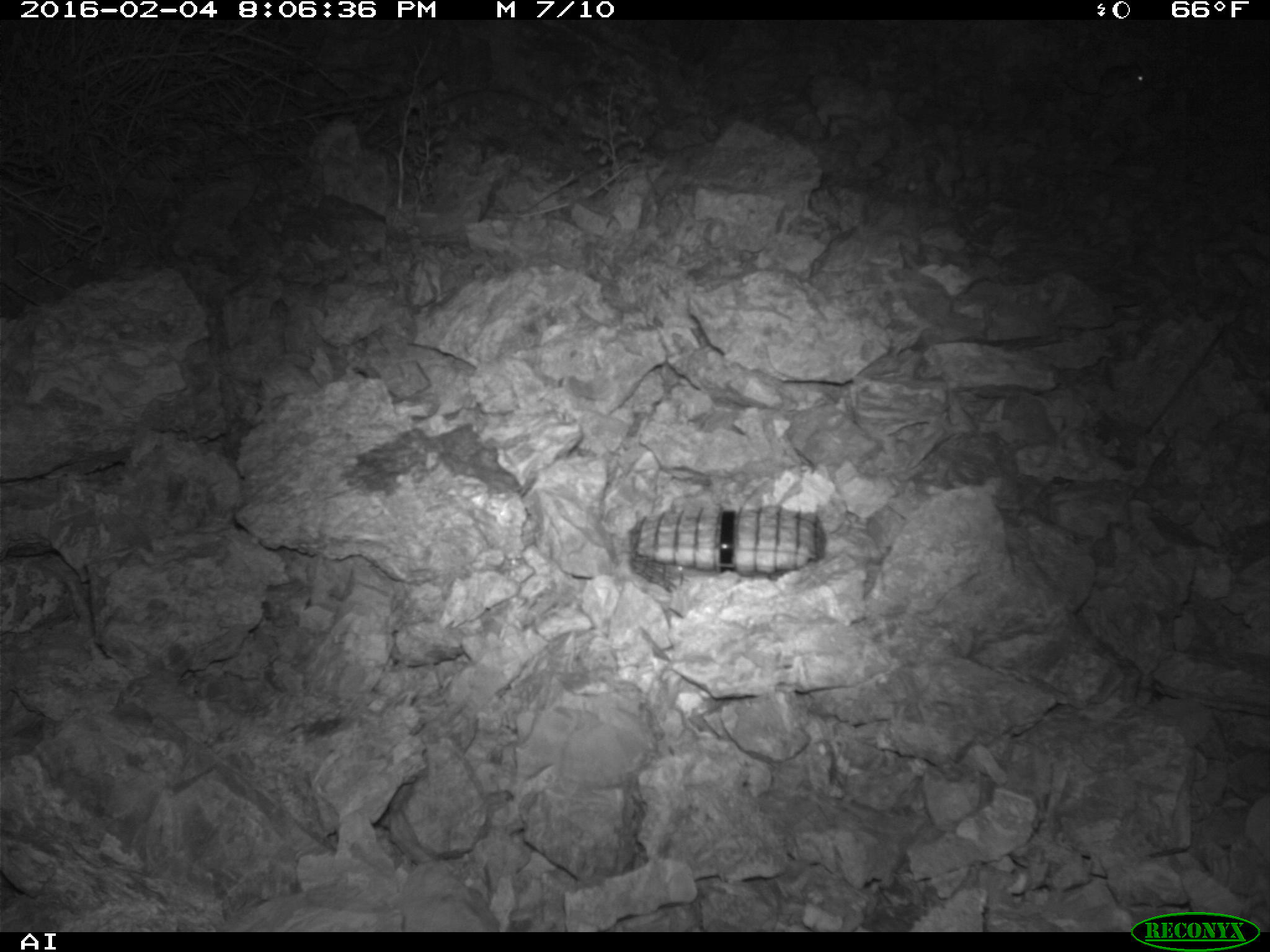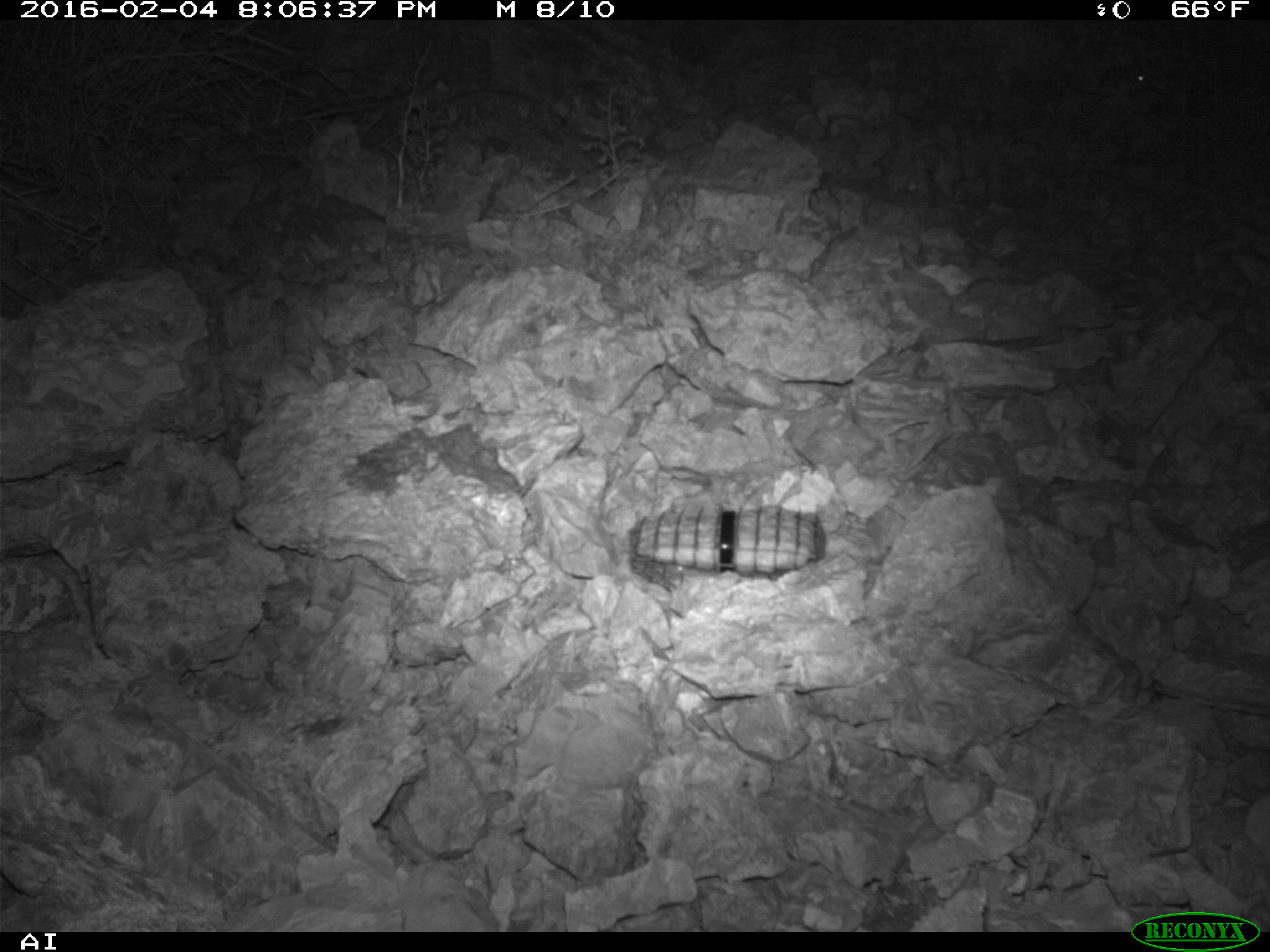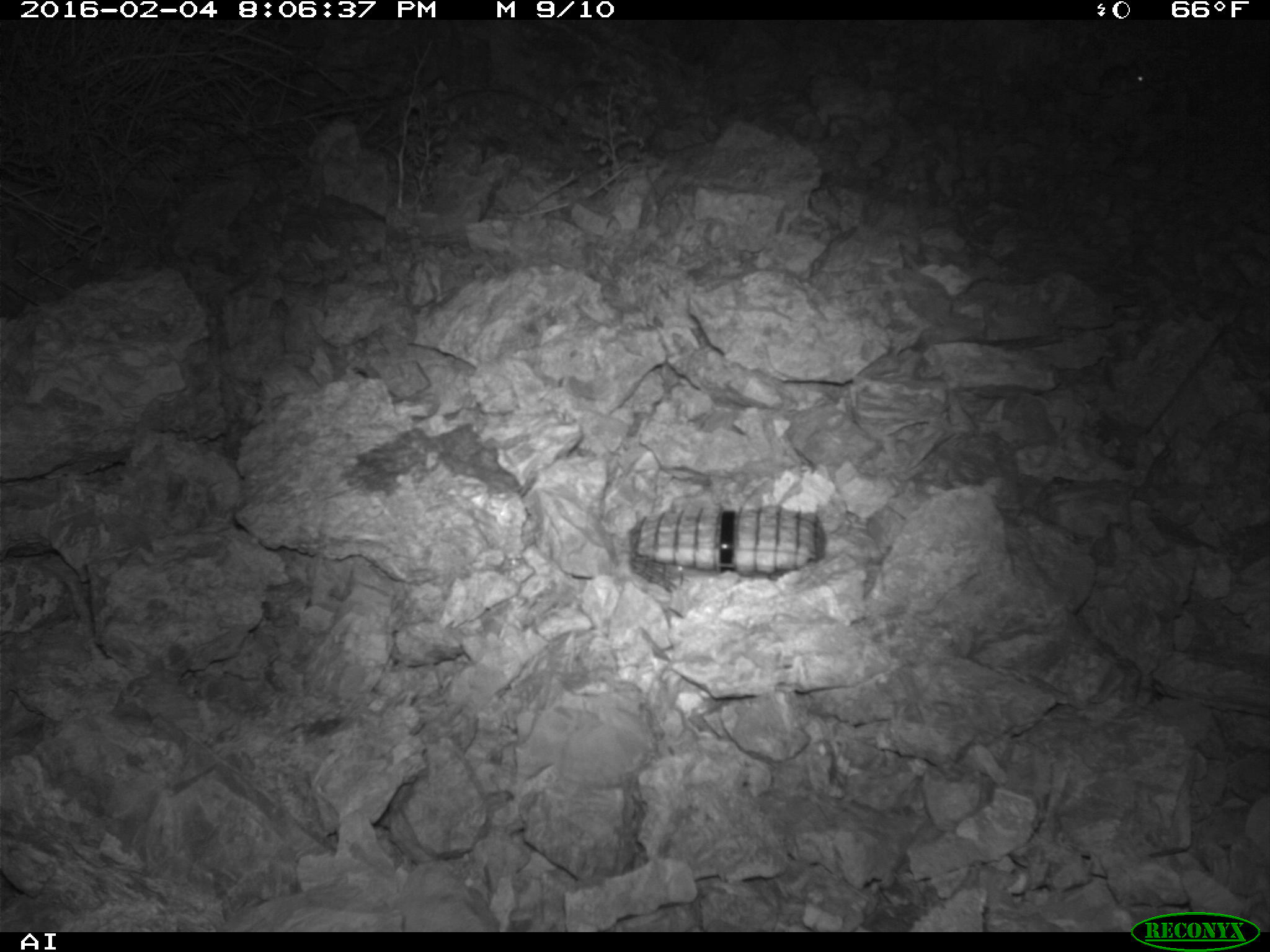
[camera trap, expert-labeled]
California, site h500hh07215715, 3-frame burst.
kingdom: Animalia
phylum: Chordata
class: Mammalia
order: Rodentia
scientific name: Rodentia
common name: rodent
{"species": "rodent (Rodentia)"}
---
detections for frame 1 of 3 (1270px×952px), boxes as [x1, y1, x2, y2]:
rodent: [1062, 61, 1147, 99]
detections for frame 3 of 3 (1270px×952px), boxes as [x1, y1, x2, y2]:
rodent: [1070, 60, 1147, 96]